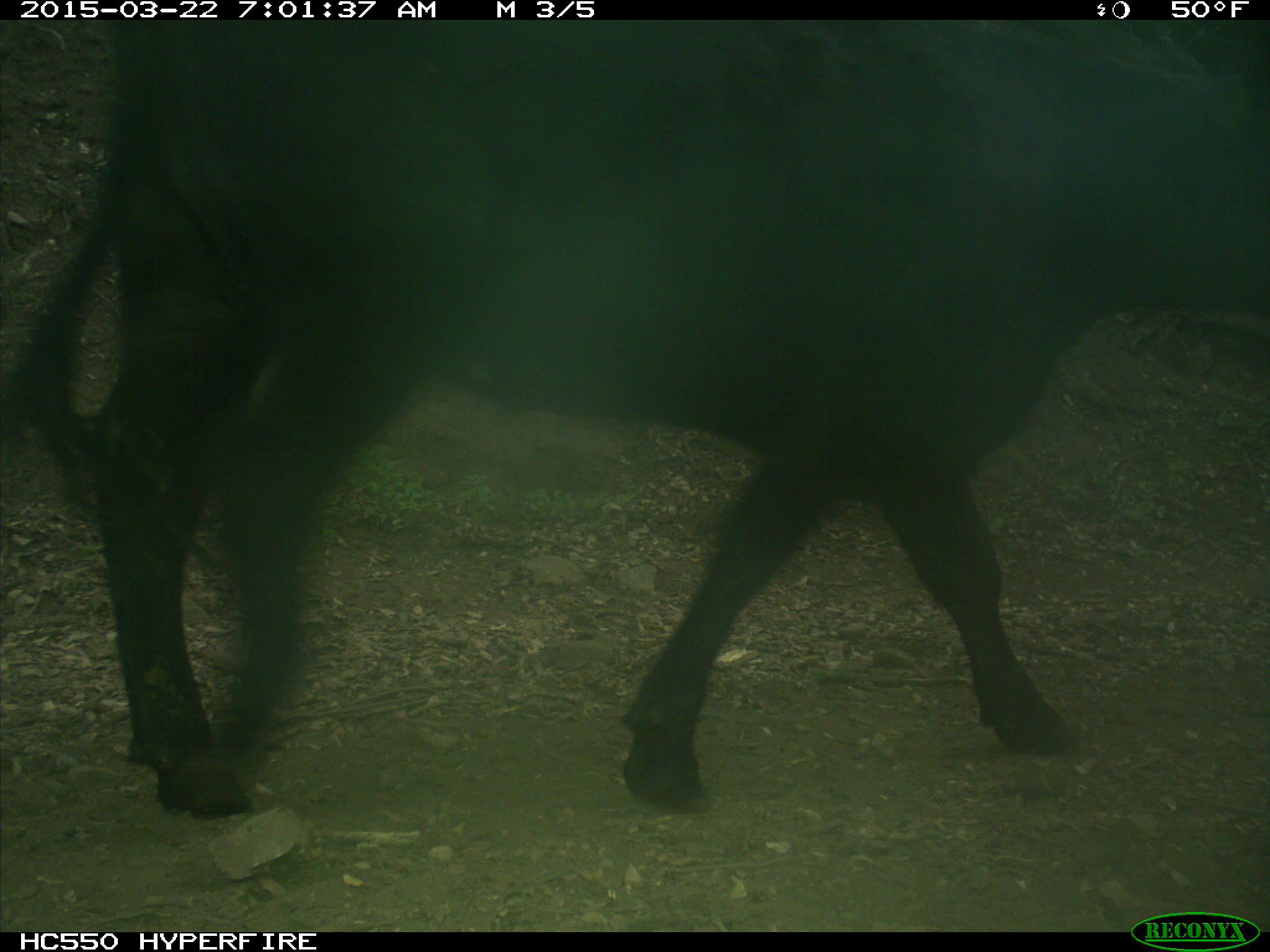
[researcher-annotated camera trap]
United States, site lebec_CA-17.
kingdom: Animalia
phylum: Chordata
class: Mammalia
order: Artiodactyla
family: Bovidae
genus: Bos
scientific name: Bos taurus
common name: domestic cow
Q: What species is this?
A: Bos taurus (domestic cow).